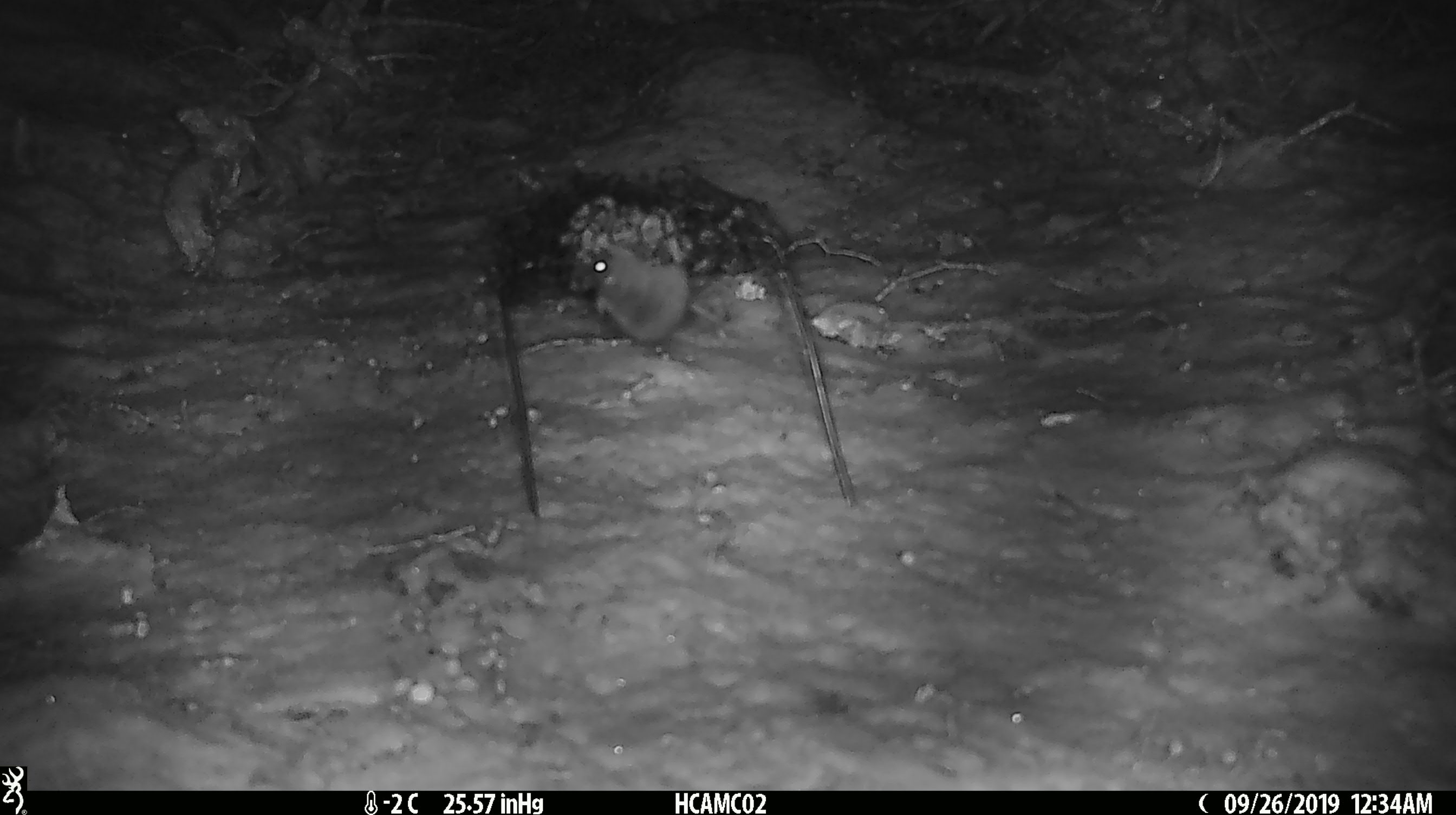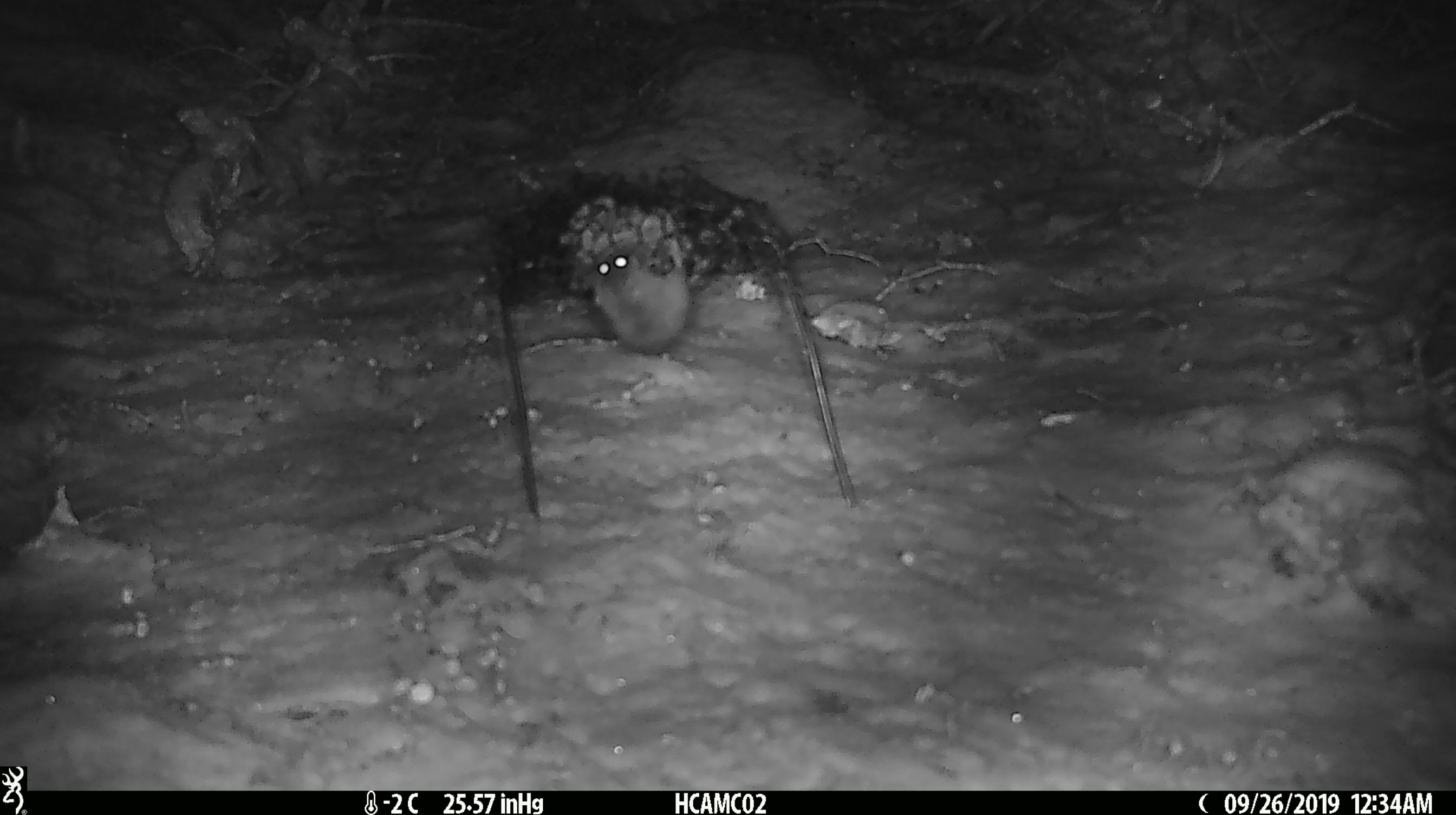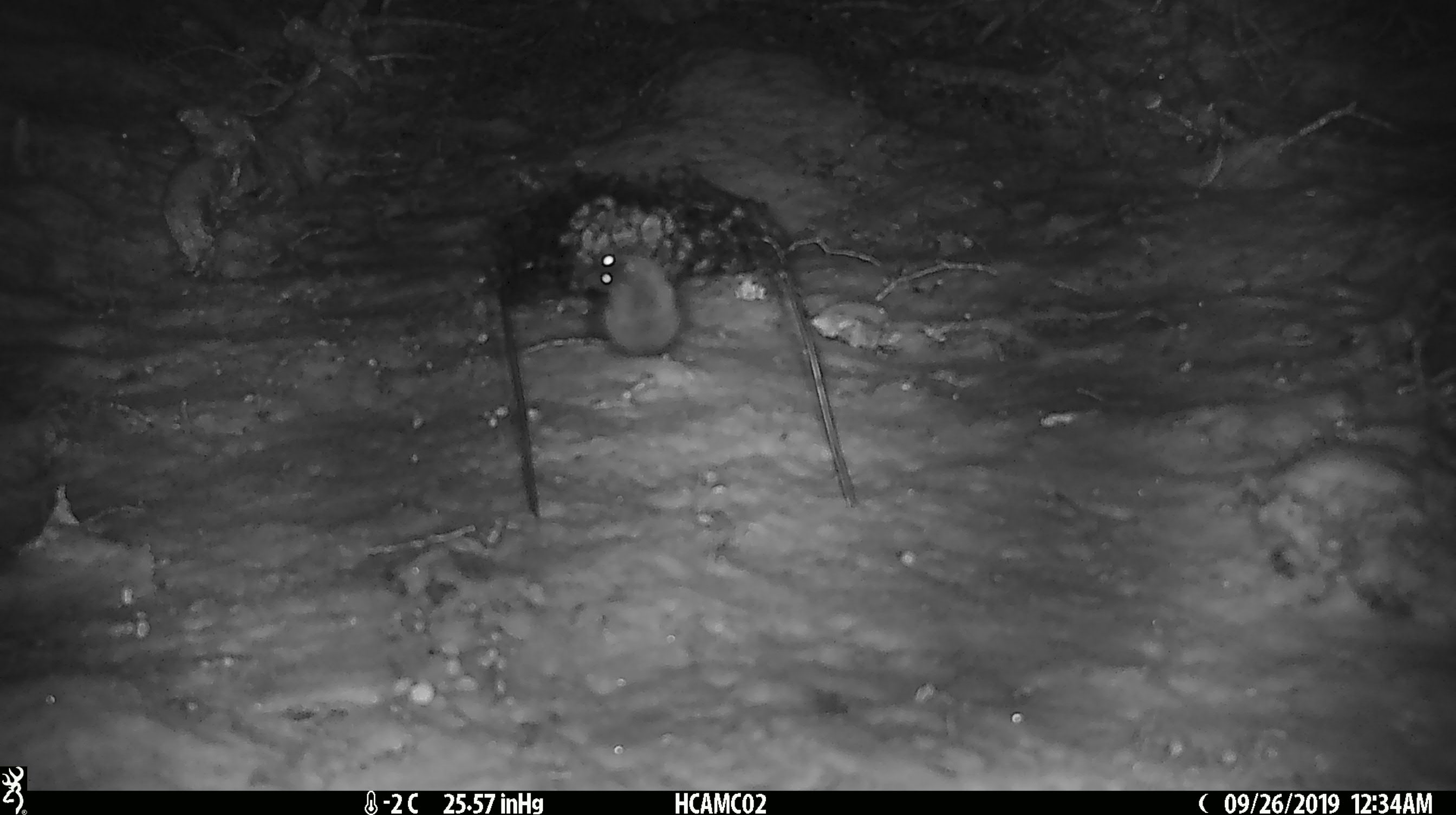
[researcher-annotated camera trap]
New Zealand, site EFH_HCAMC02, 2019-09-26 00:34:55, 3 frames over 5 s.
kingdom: Animalia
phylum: Chordata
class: Mammalia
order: Rodentia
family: Muridae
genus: Mus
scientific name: Mus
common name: mouse